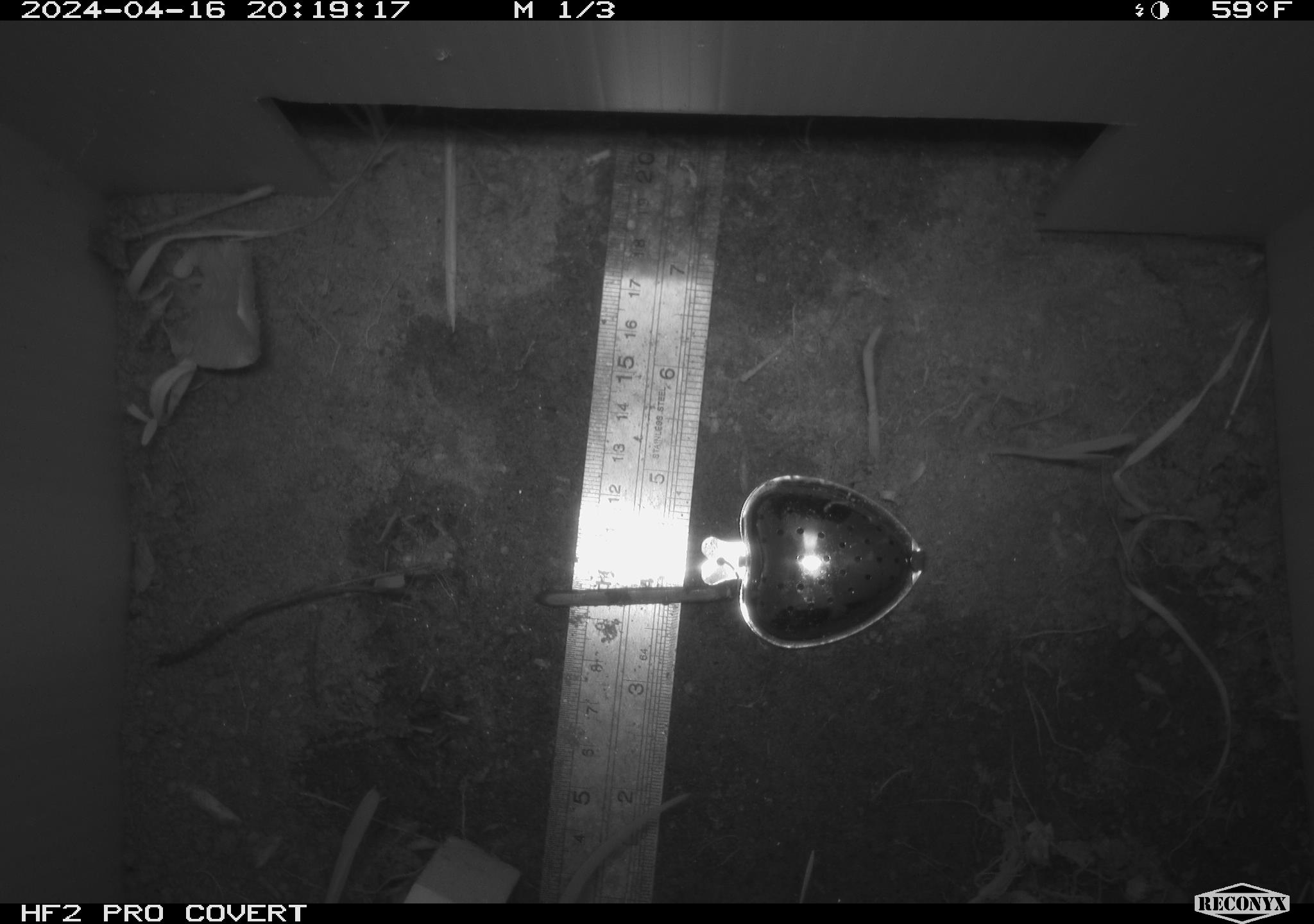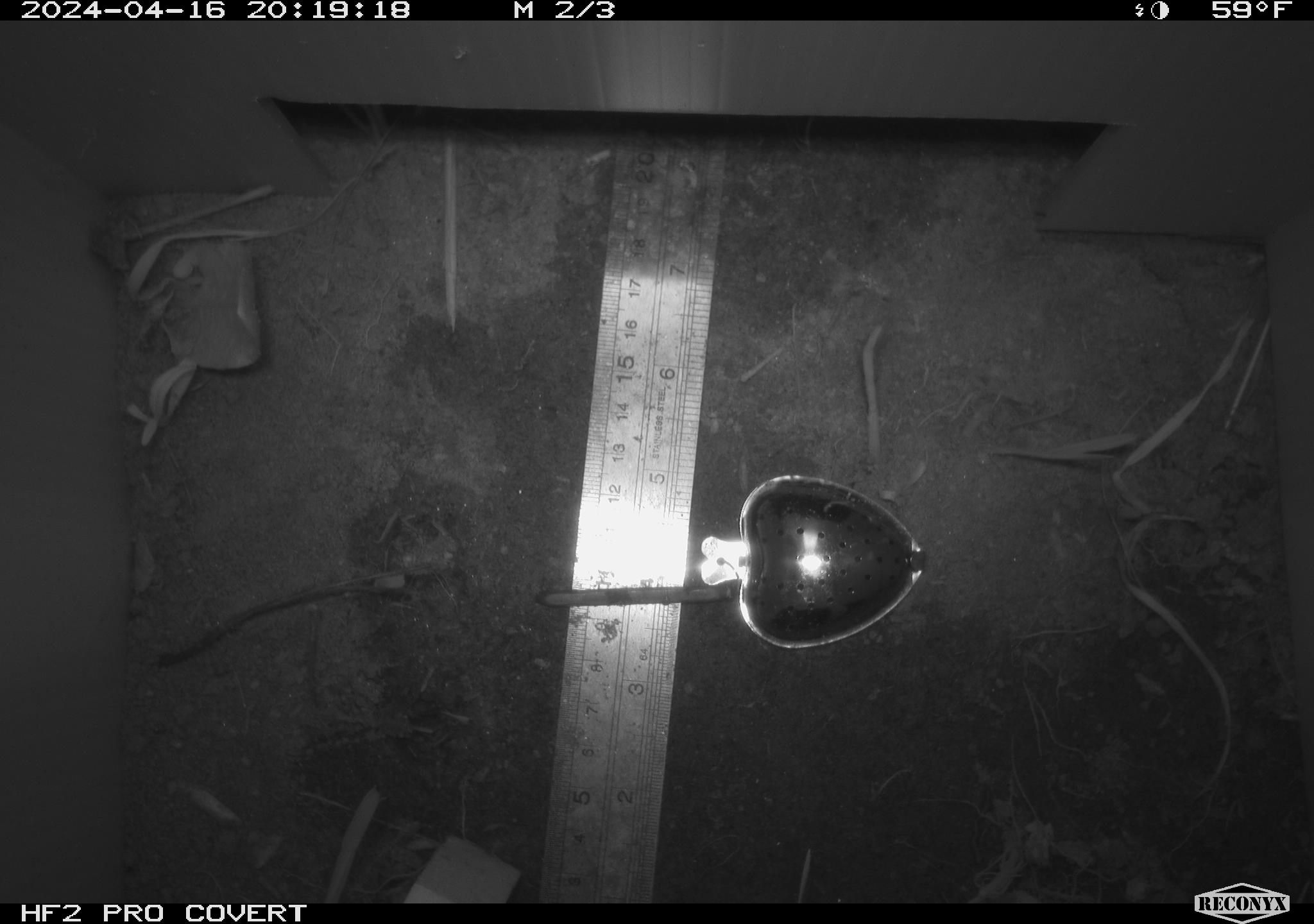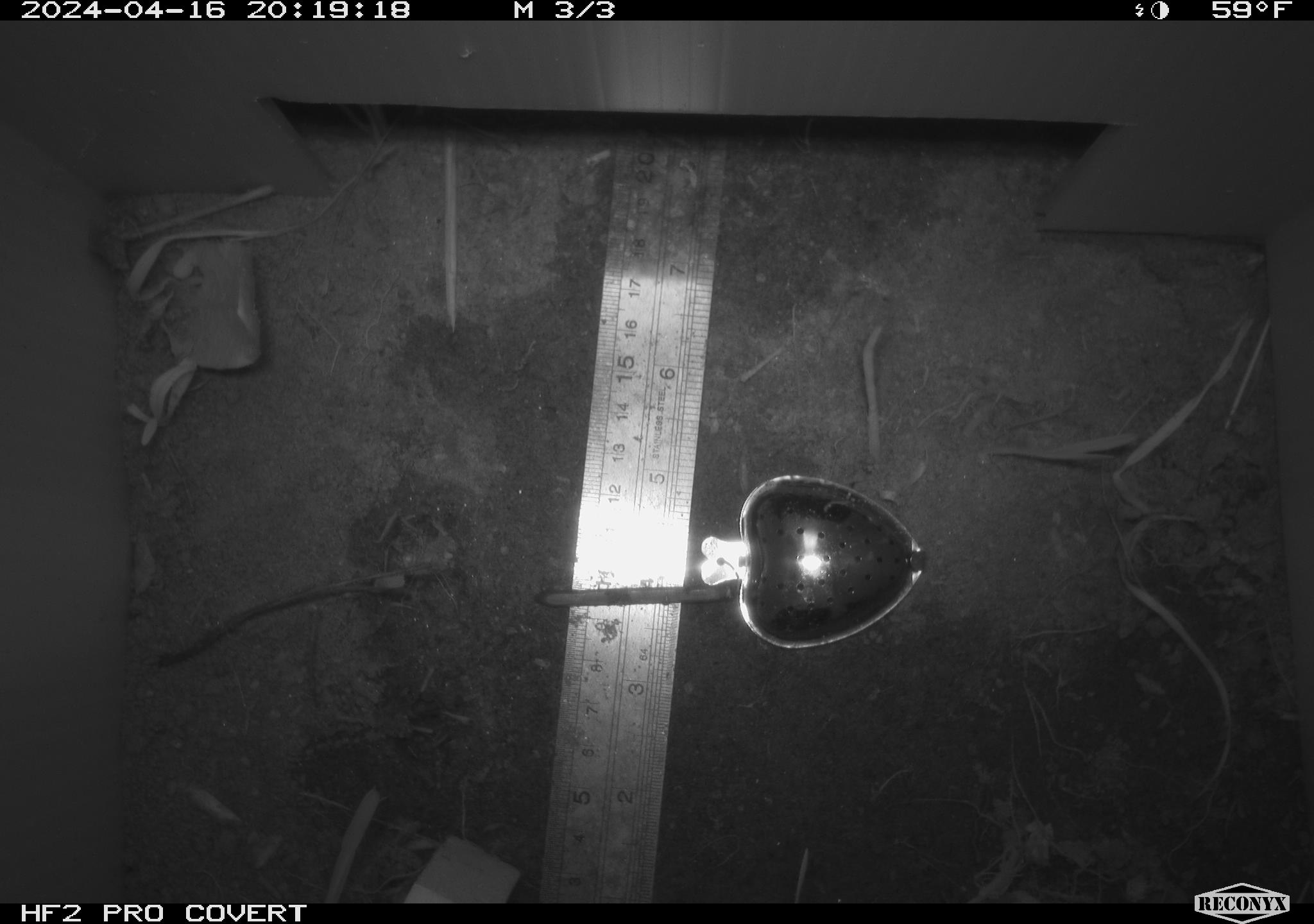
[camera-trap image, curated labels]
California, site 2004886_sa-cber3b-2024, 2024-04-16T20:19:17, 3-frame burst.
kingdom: Animalia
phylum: Chordata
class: Mammalia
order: Rodentia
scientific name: Rodentia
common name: mouse species